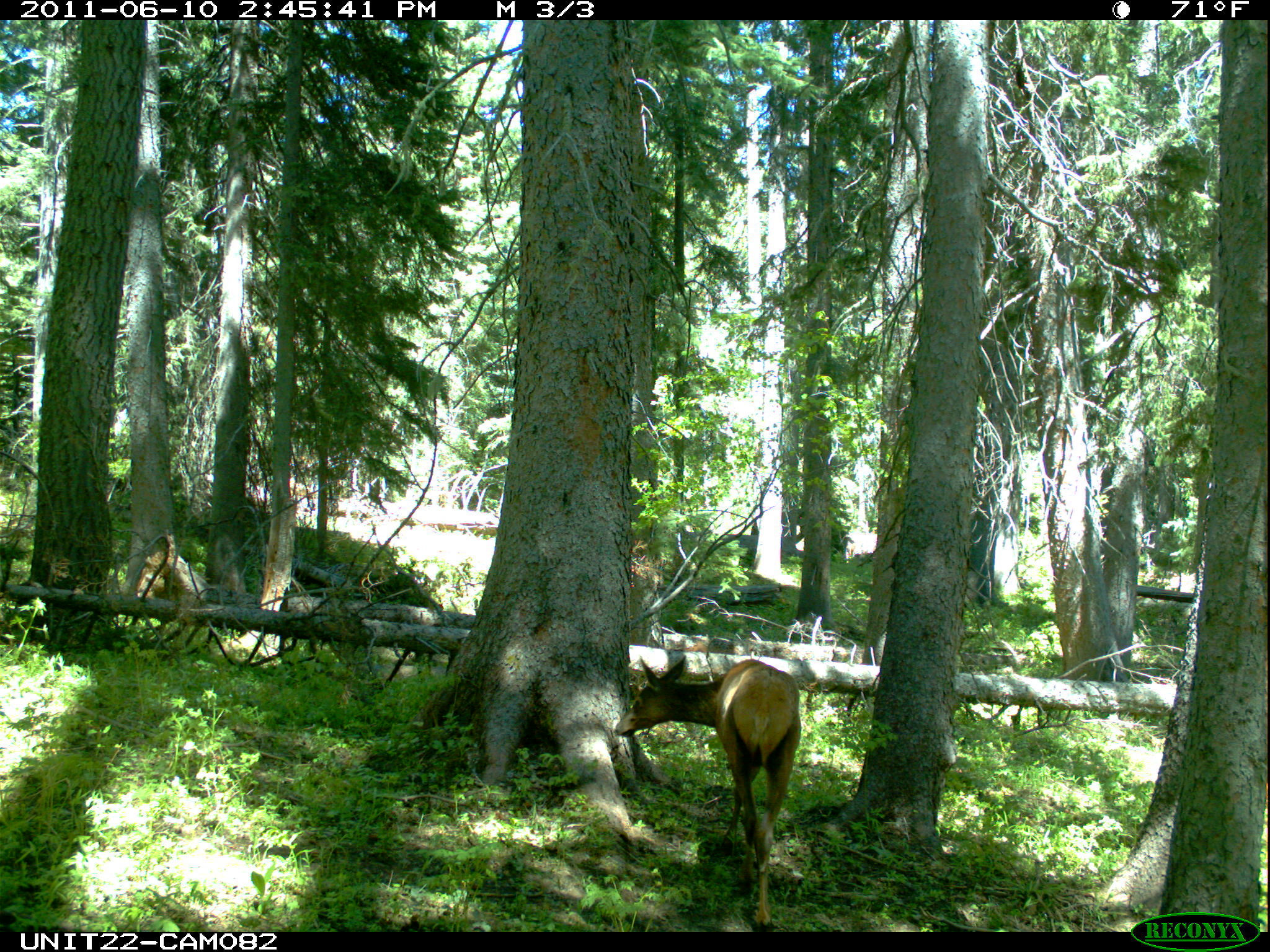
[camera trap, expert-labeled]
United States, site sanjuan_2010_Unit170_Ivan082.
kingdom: Animalia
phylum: Chordata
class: Mammalia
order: Artiodactyla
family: Cervidae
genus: Cervus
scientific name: Cervus elaphus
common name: red deer